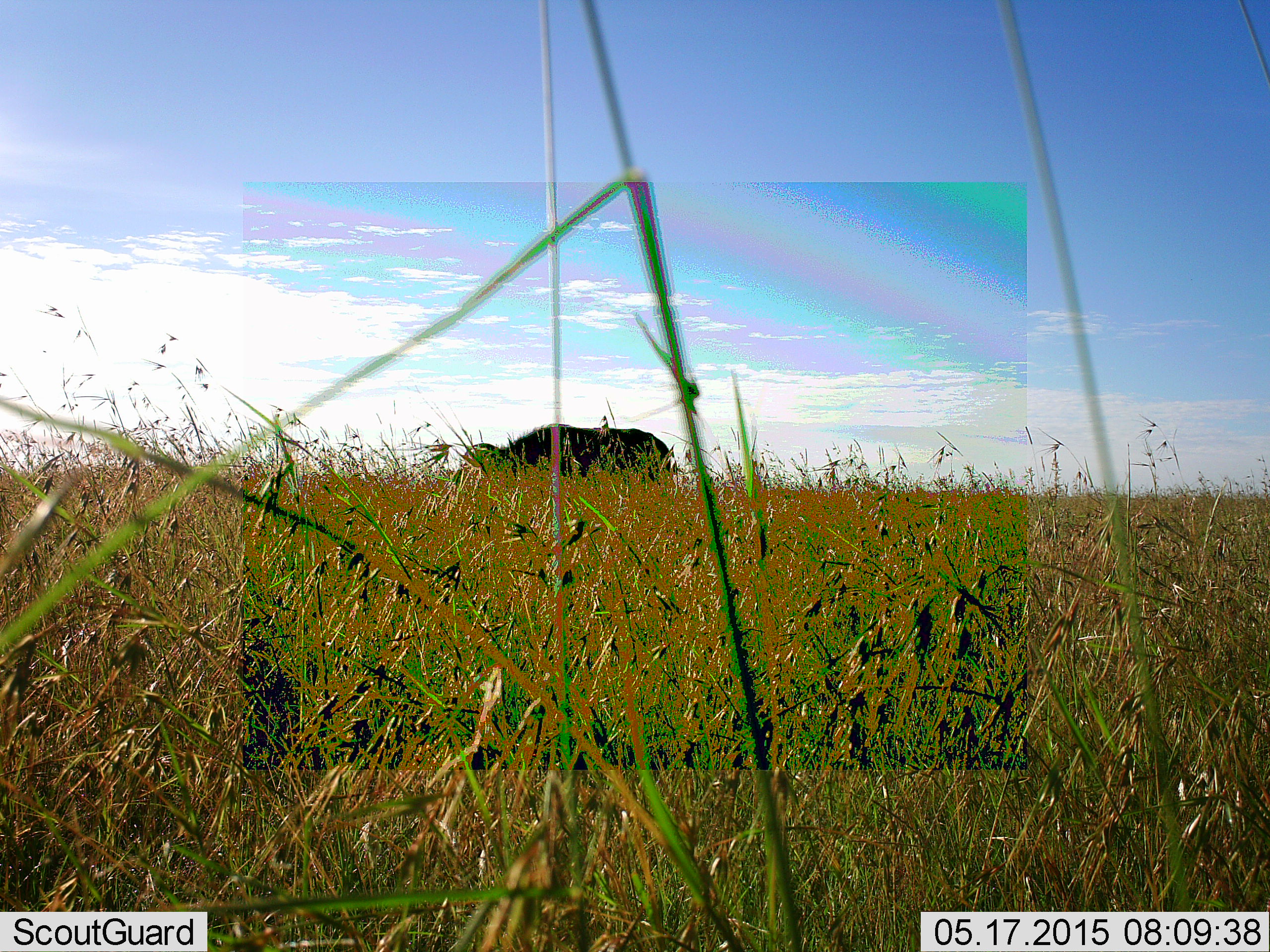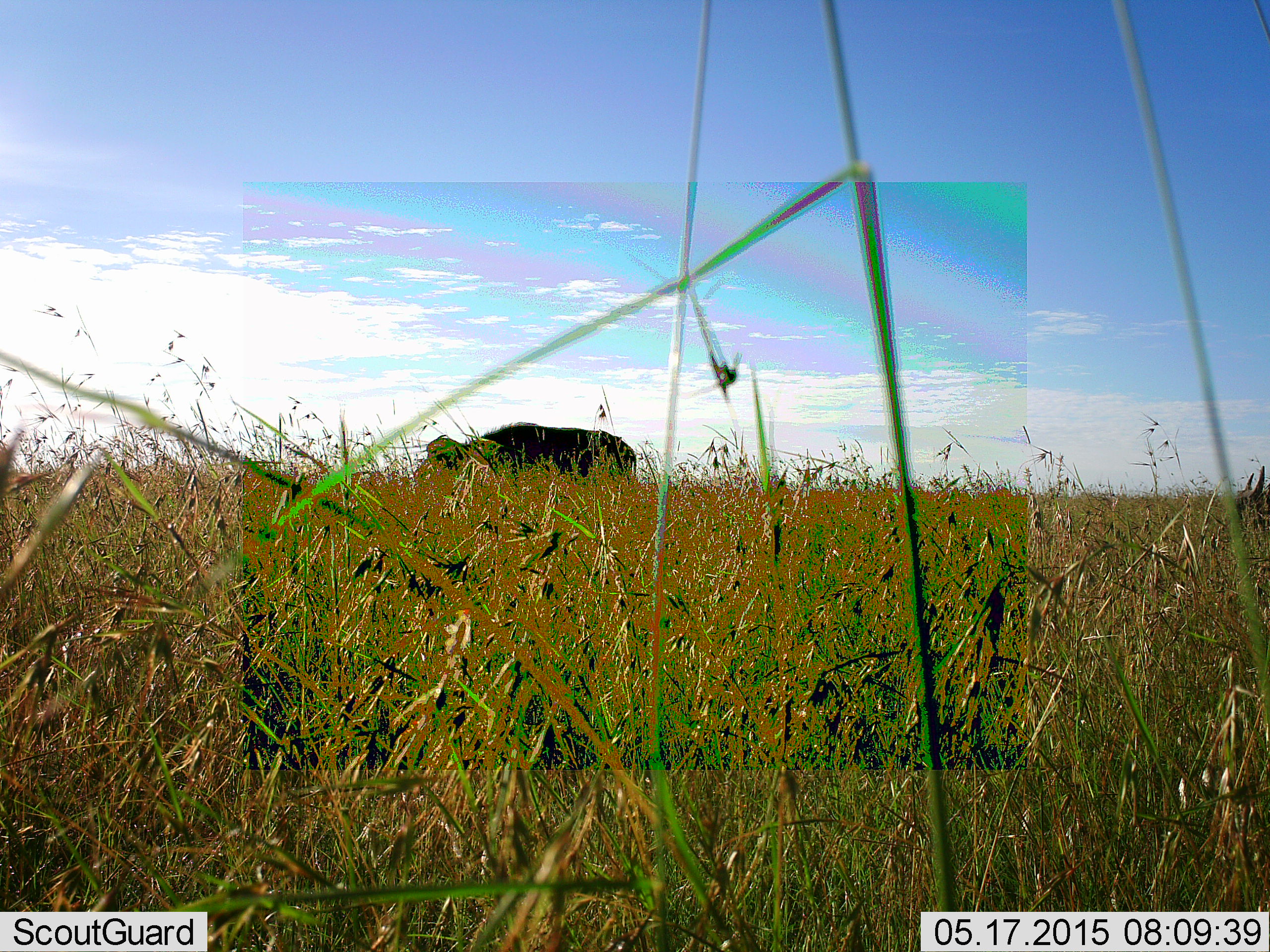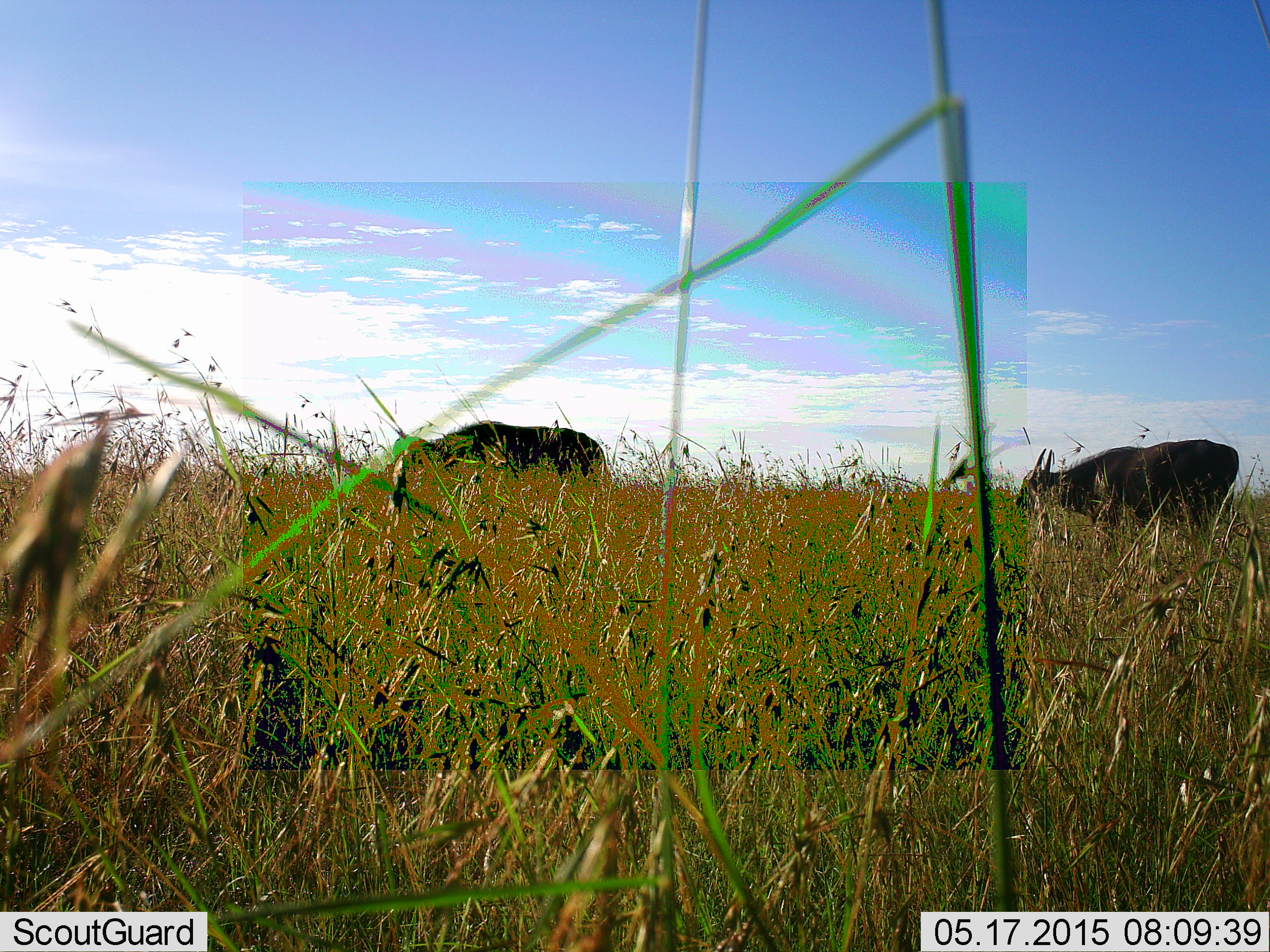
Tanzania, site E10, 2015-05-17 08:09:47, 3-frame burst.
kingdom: Animalia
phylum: Chordata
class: Mammalia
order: Artiodactyla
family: Bovidae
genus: Syncerus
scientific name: Syncerus caffer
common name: cape buffalo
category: buffalo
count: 2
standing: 30%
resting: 0%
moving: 70%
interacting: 0%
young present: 10%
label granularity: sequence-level